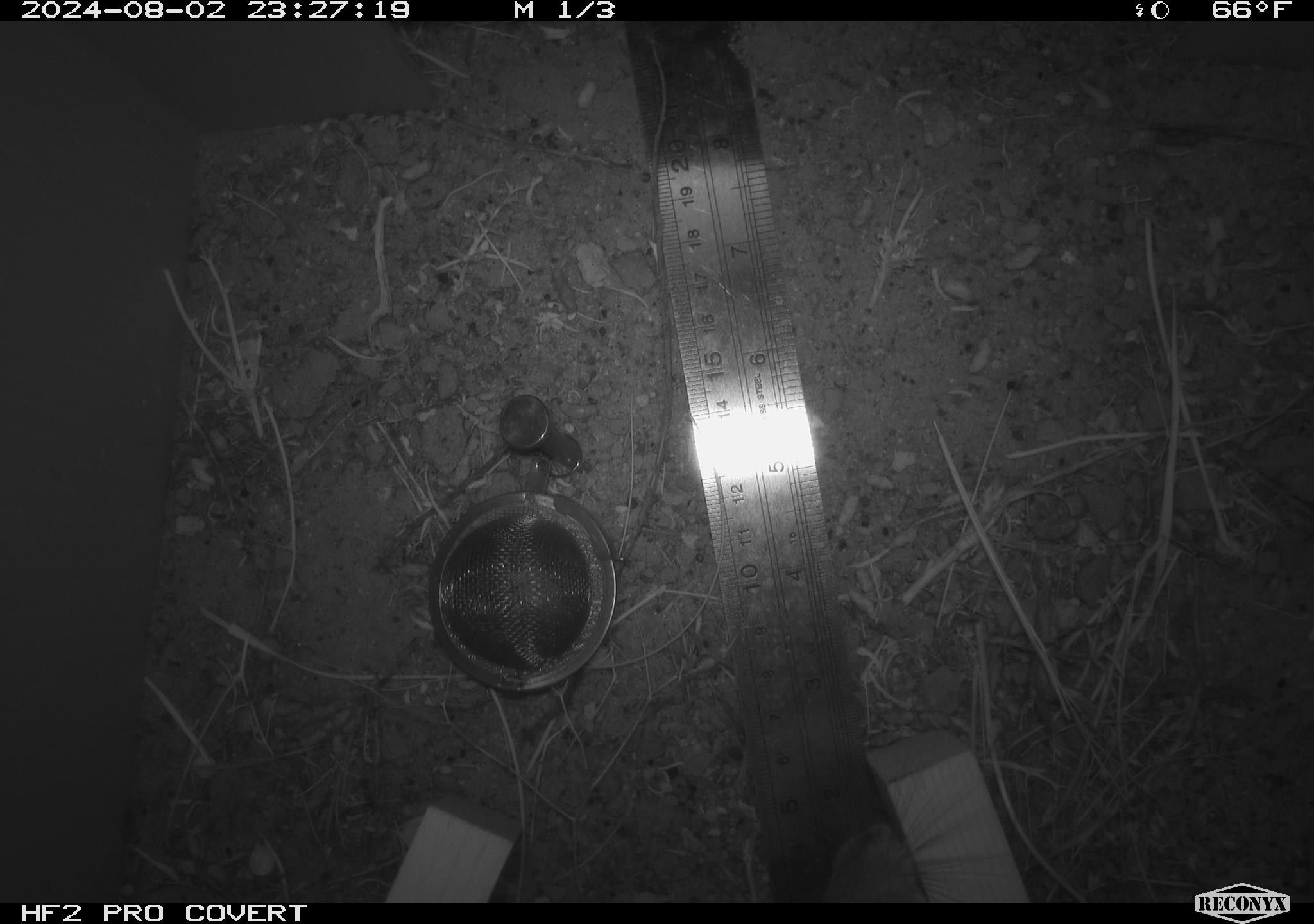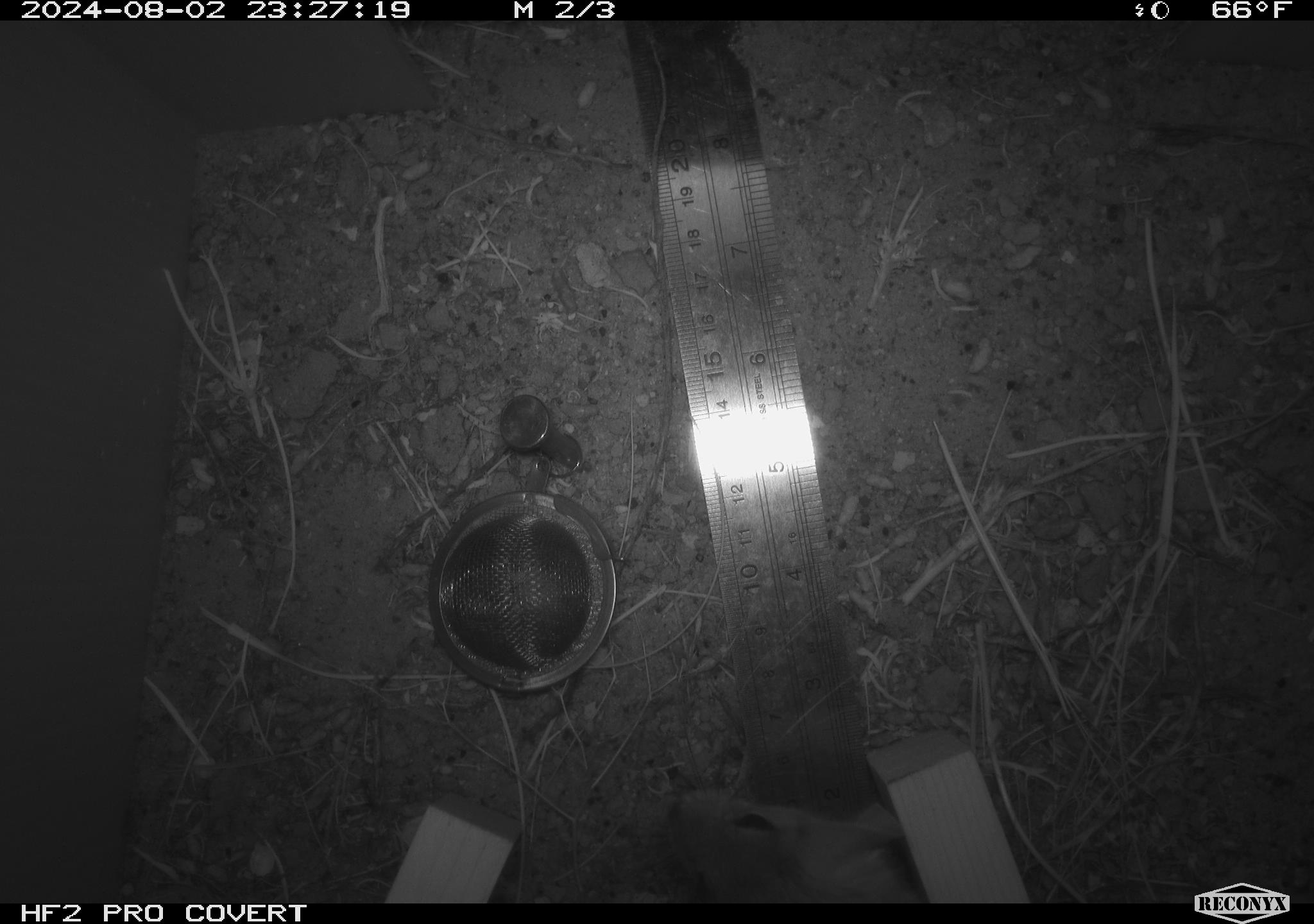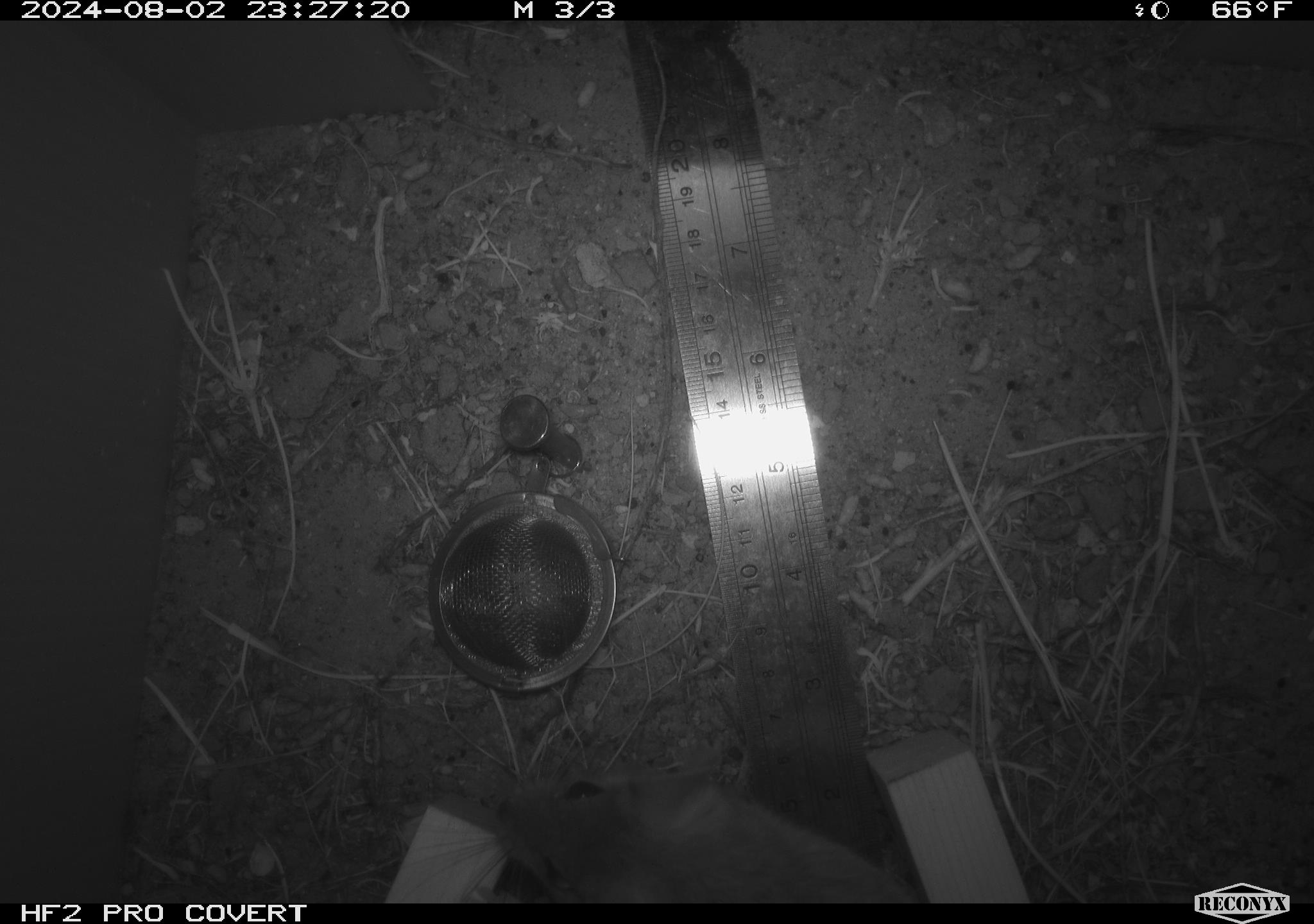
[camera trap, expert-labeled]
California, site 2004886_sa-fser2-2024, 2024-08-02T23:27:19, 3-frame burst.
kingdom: Animalia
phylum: Chordata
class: Mammalia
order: Rodentia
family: Cricetidae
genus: Neotoma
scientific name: Neotoma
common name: pack rat or woodrat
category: neotoma species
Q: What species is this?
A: Neotoma species (pack rat or woodrat) (Neotoma).